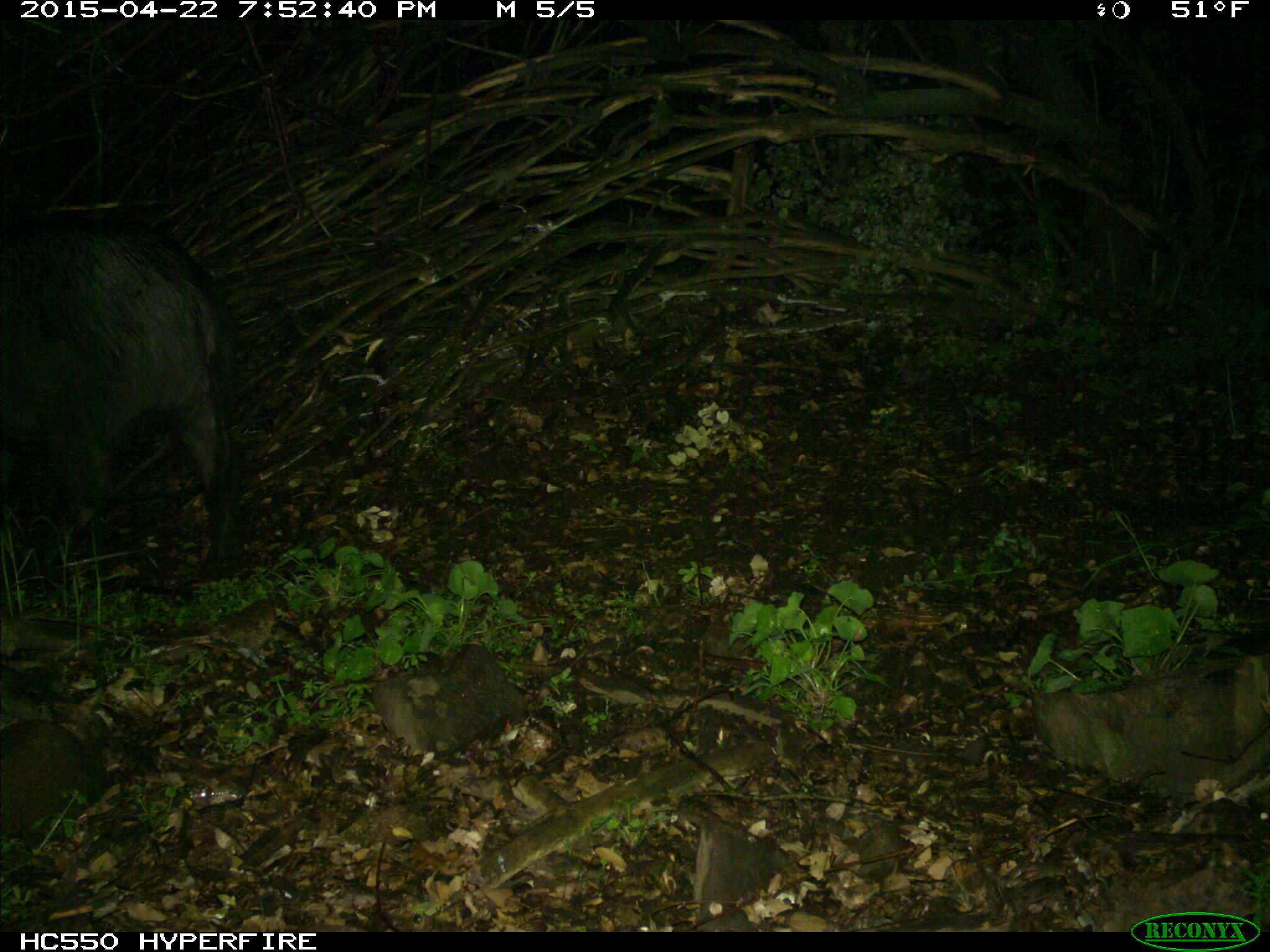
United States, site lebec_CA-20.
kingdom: Animalia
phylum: Chordata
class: Mammalia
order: Artiodactyla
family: Suidae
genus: Sus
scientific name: Sus scrofa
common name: wild boar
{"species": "Sus scrofa (wild boar)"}